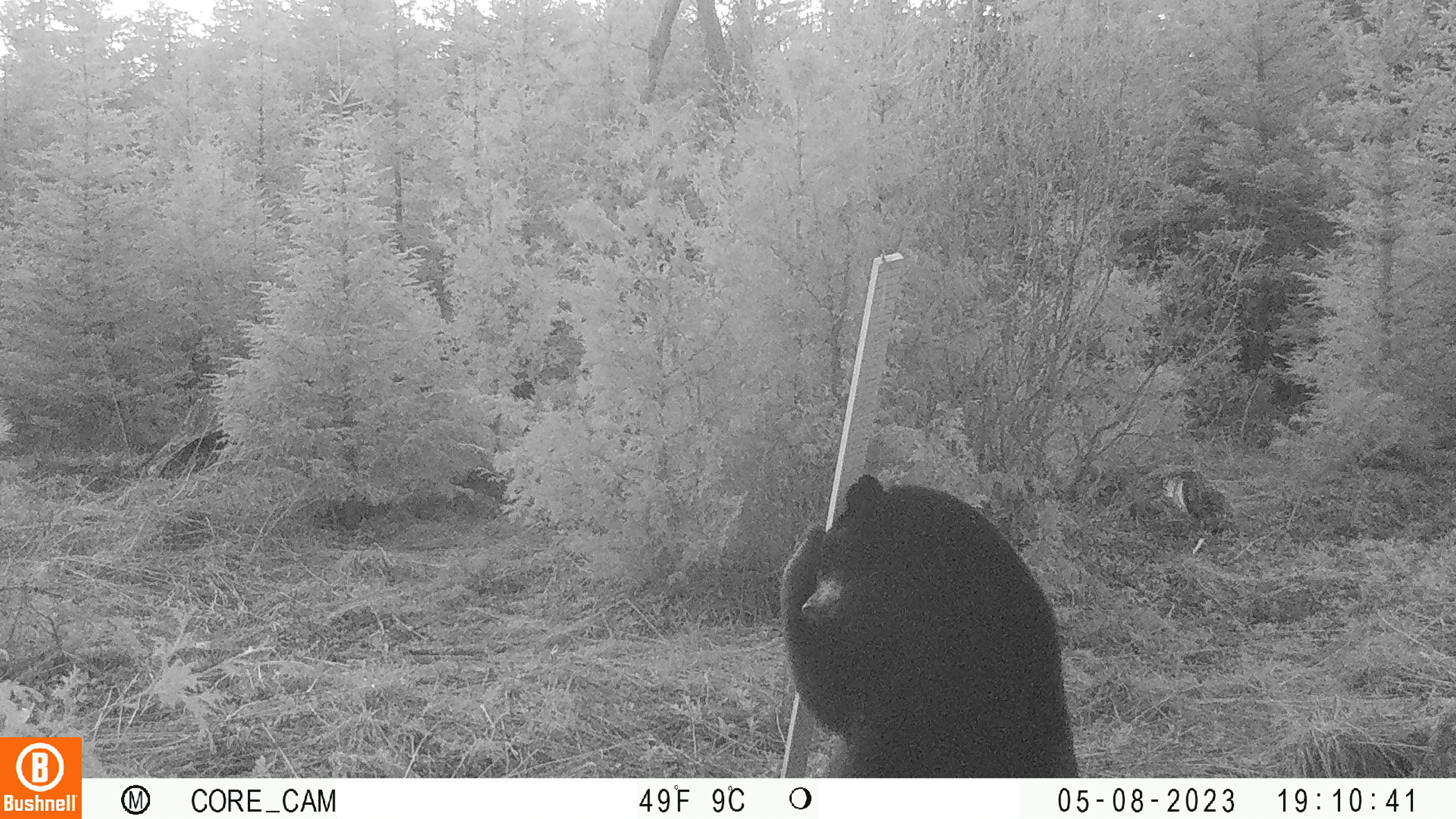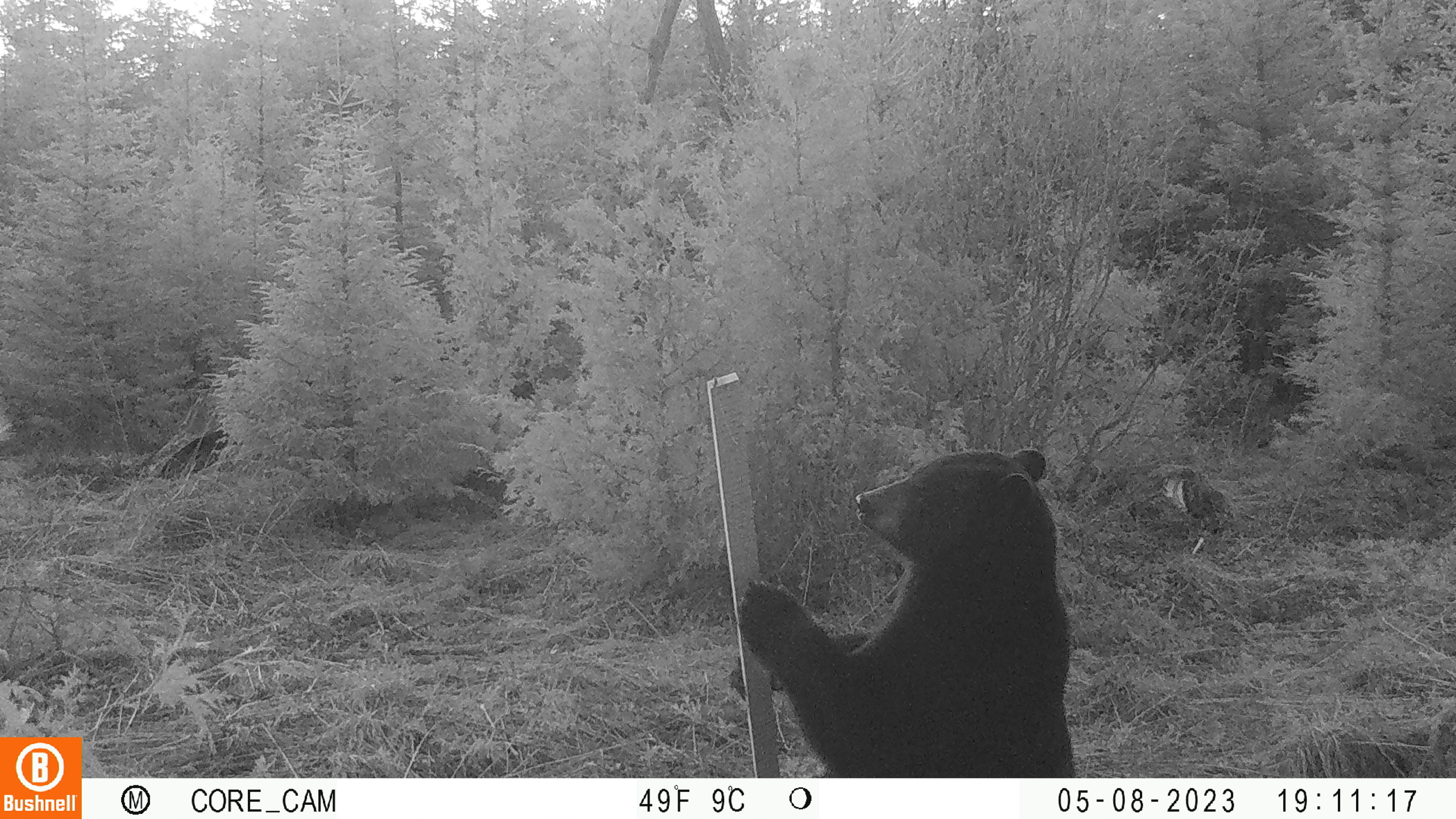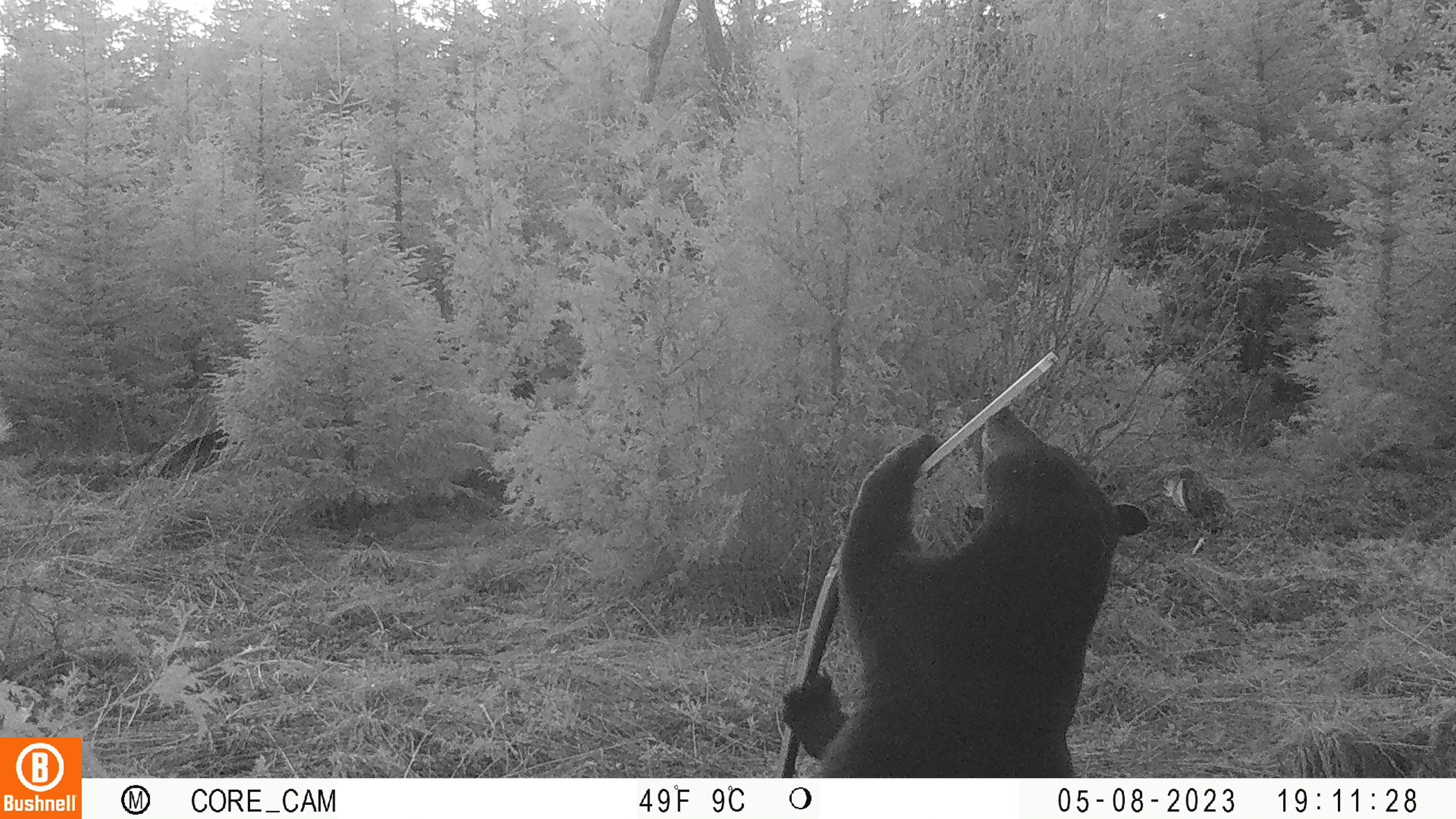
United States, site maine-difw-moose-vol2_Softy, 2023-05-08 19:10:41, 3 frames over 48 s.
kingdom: Animalia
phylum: Chordata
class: Mammalia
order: Carnivora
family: Ursidae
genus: Ursus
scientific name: Ursus americanus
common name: black bear